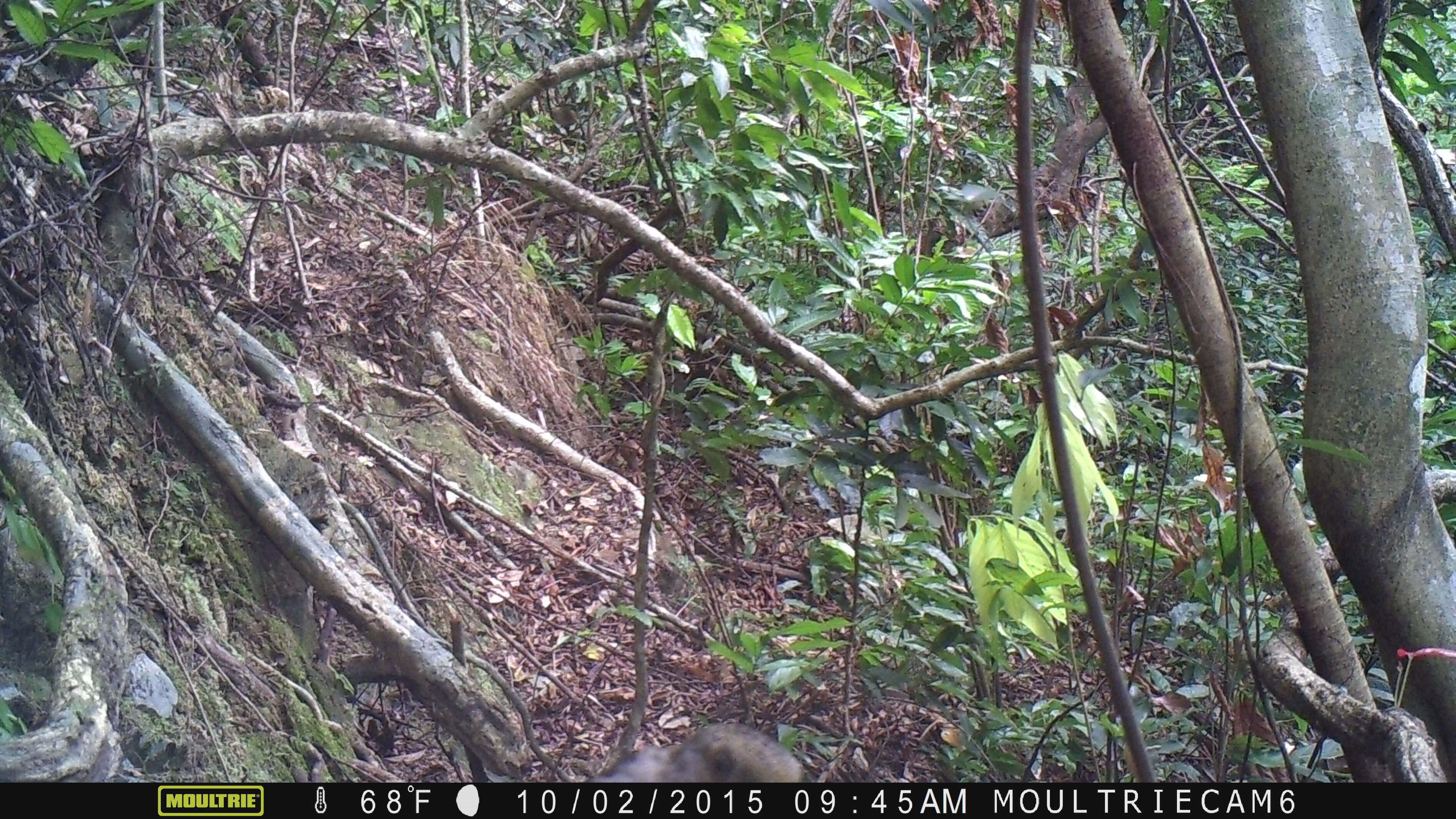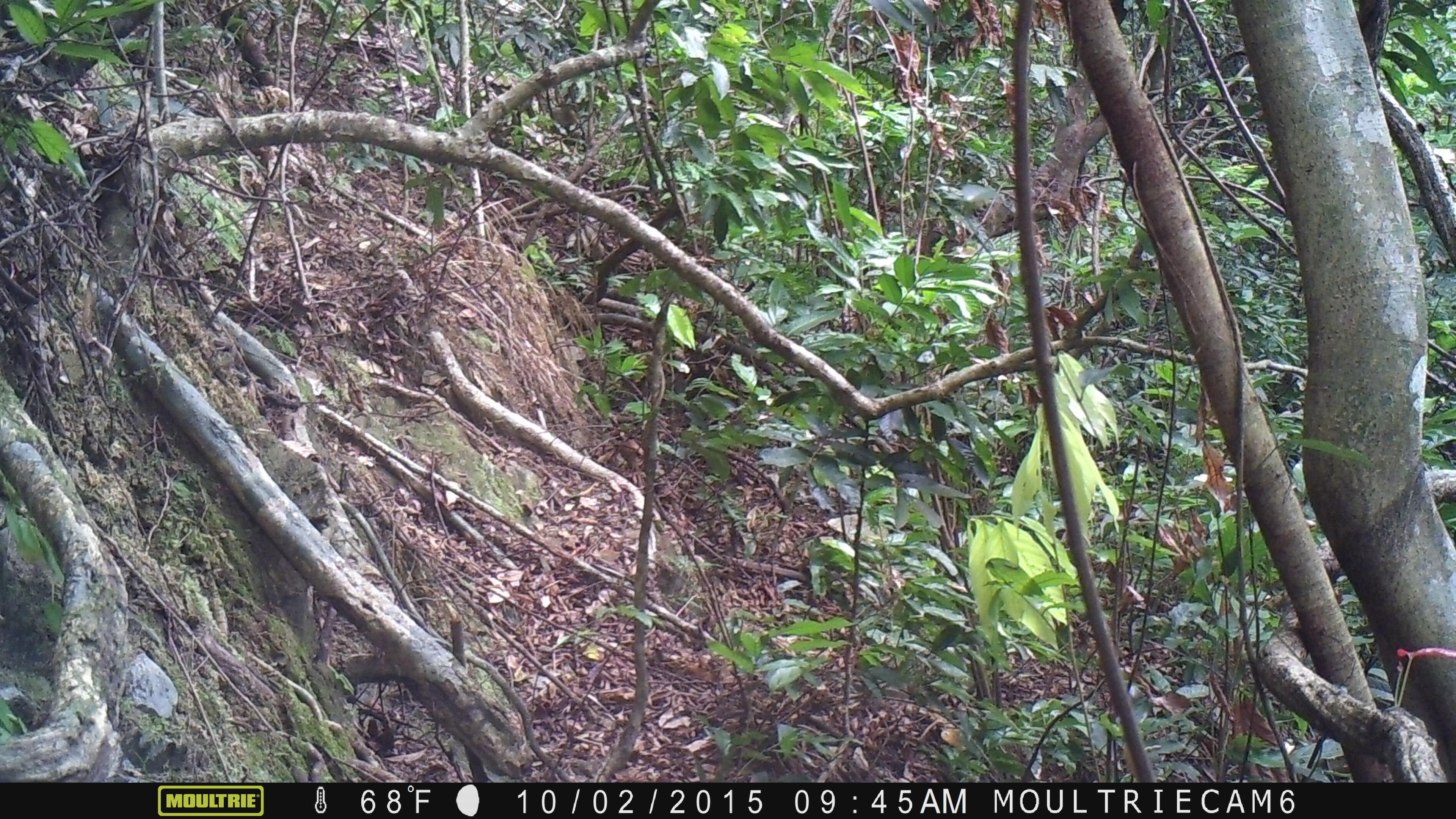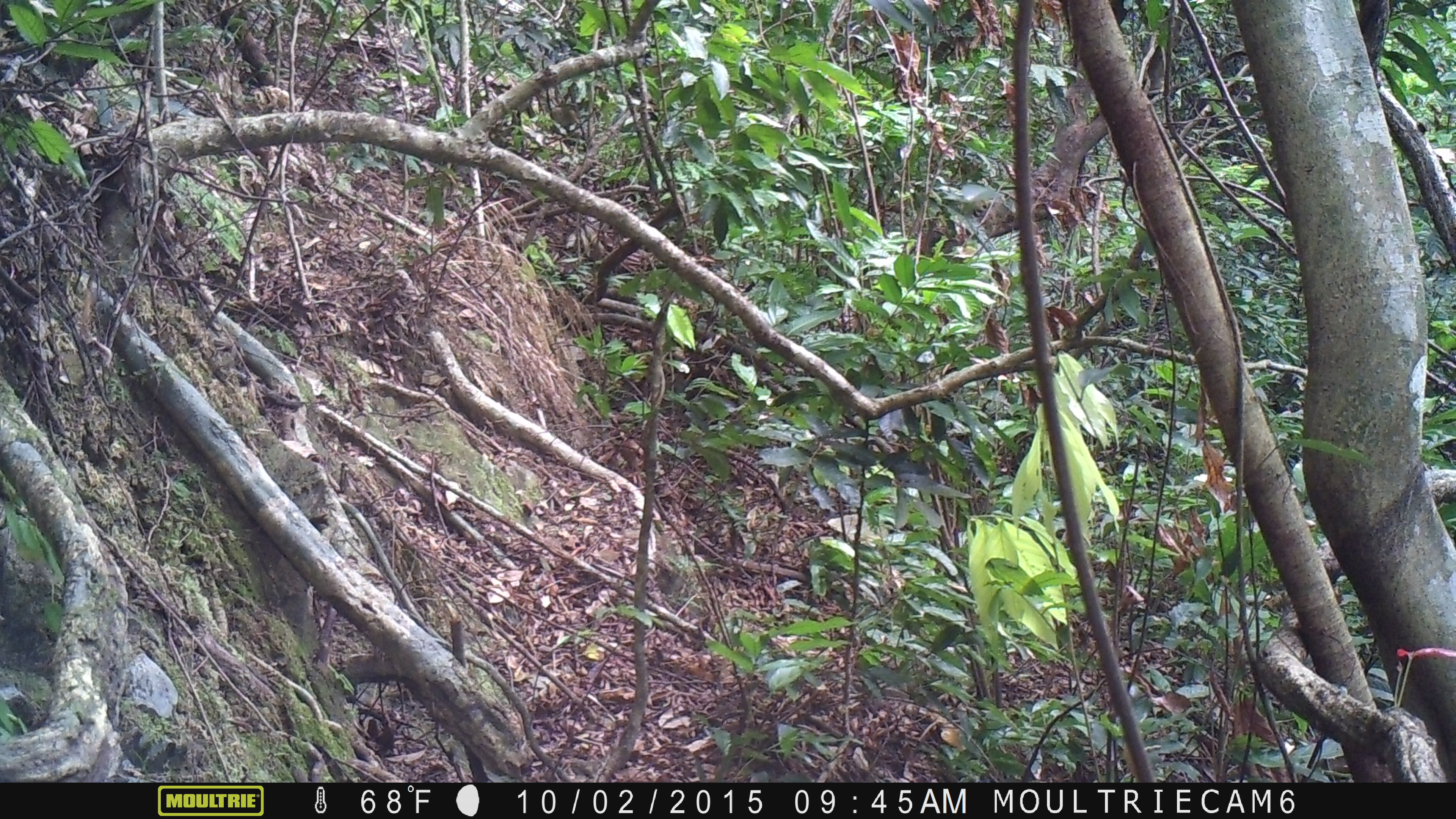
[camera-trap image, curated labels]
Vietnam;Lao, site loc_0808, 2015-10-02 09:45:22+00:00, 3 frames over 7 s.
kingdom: Animalia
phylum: Chordata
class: Mammalia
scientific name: Mammalia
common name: mammal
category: unidentified small mammal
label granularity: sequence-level